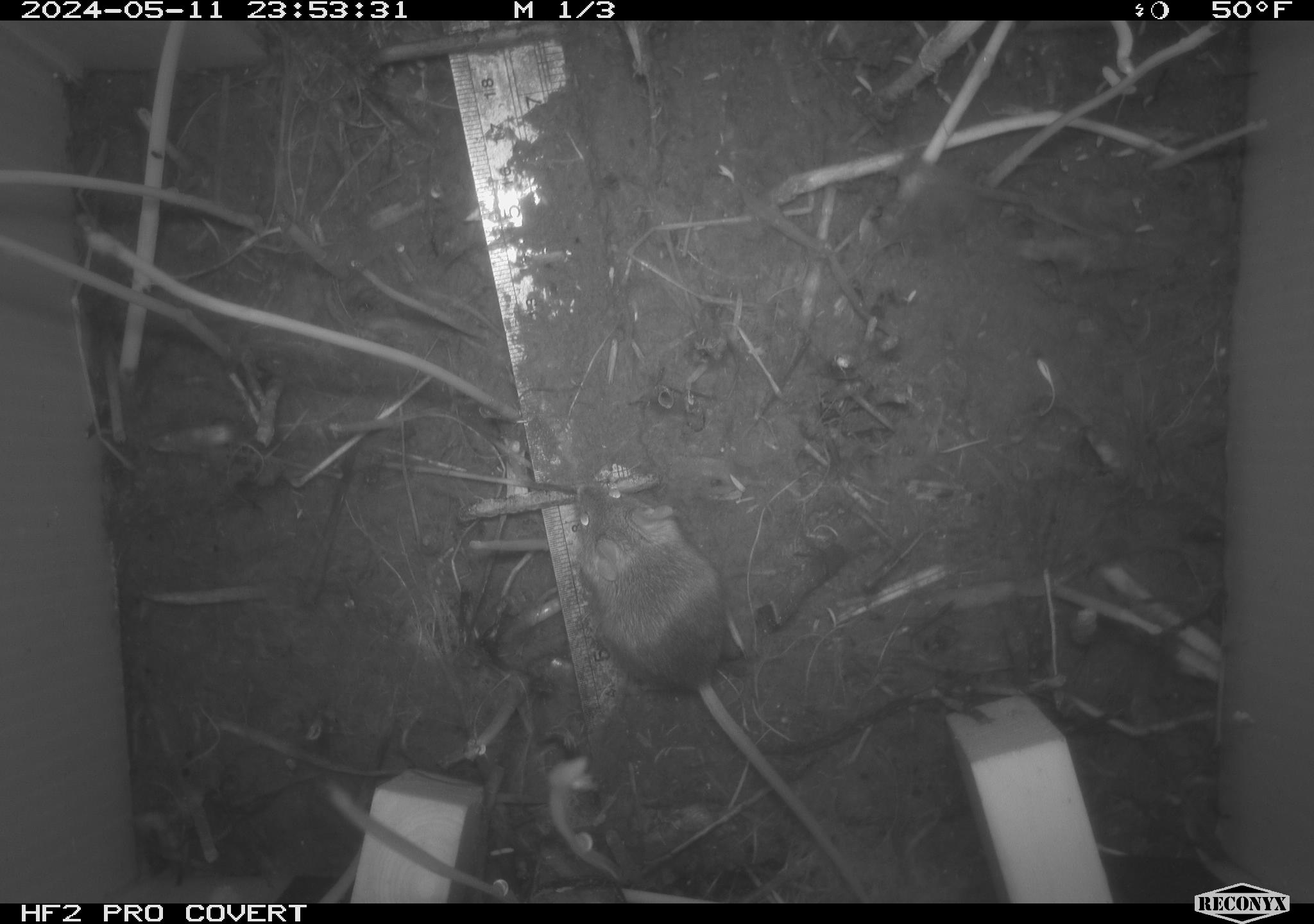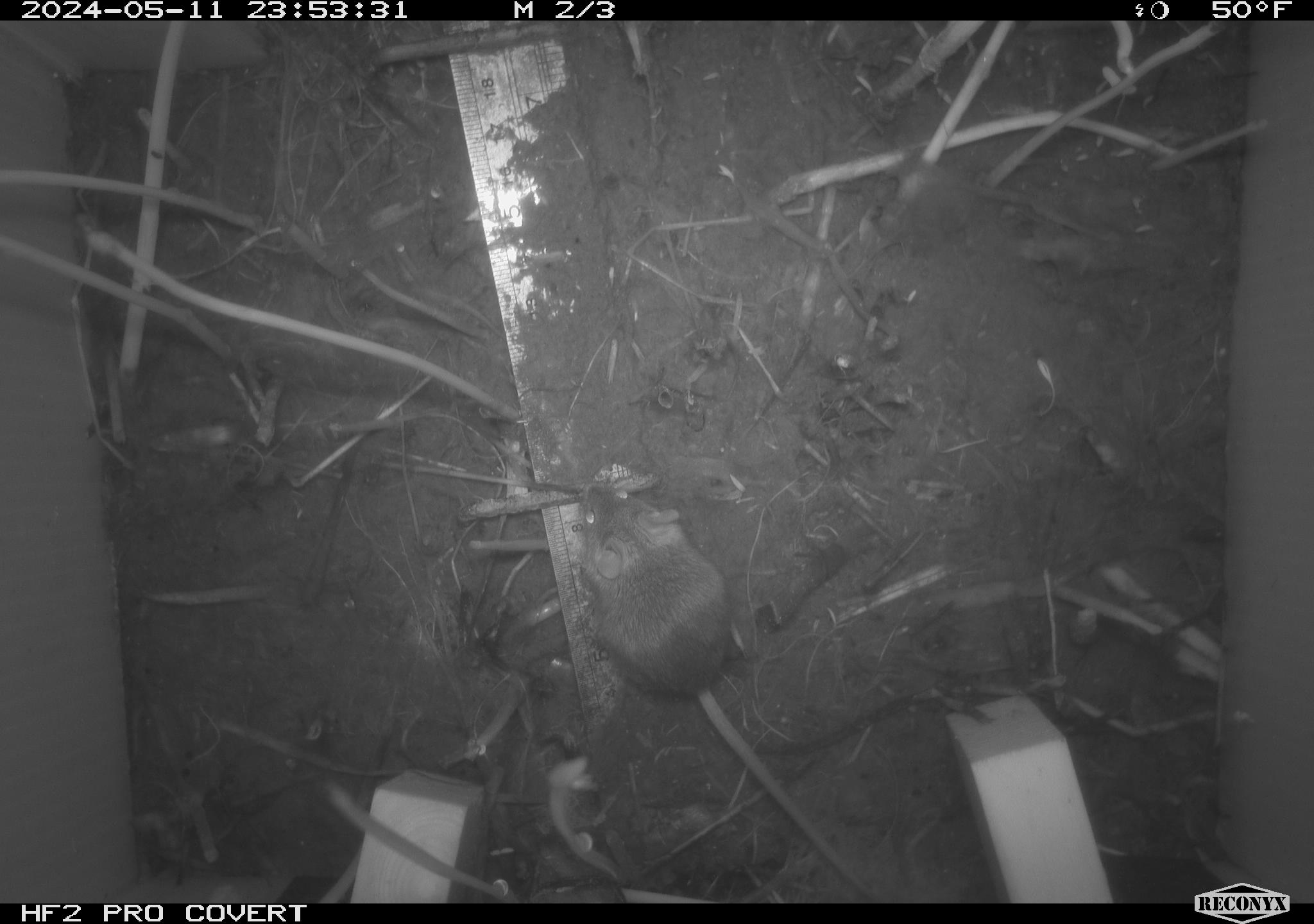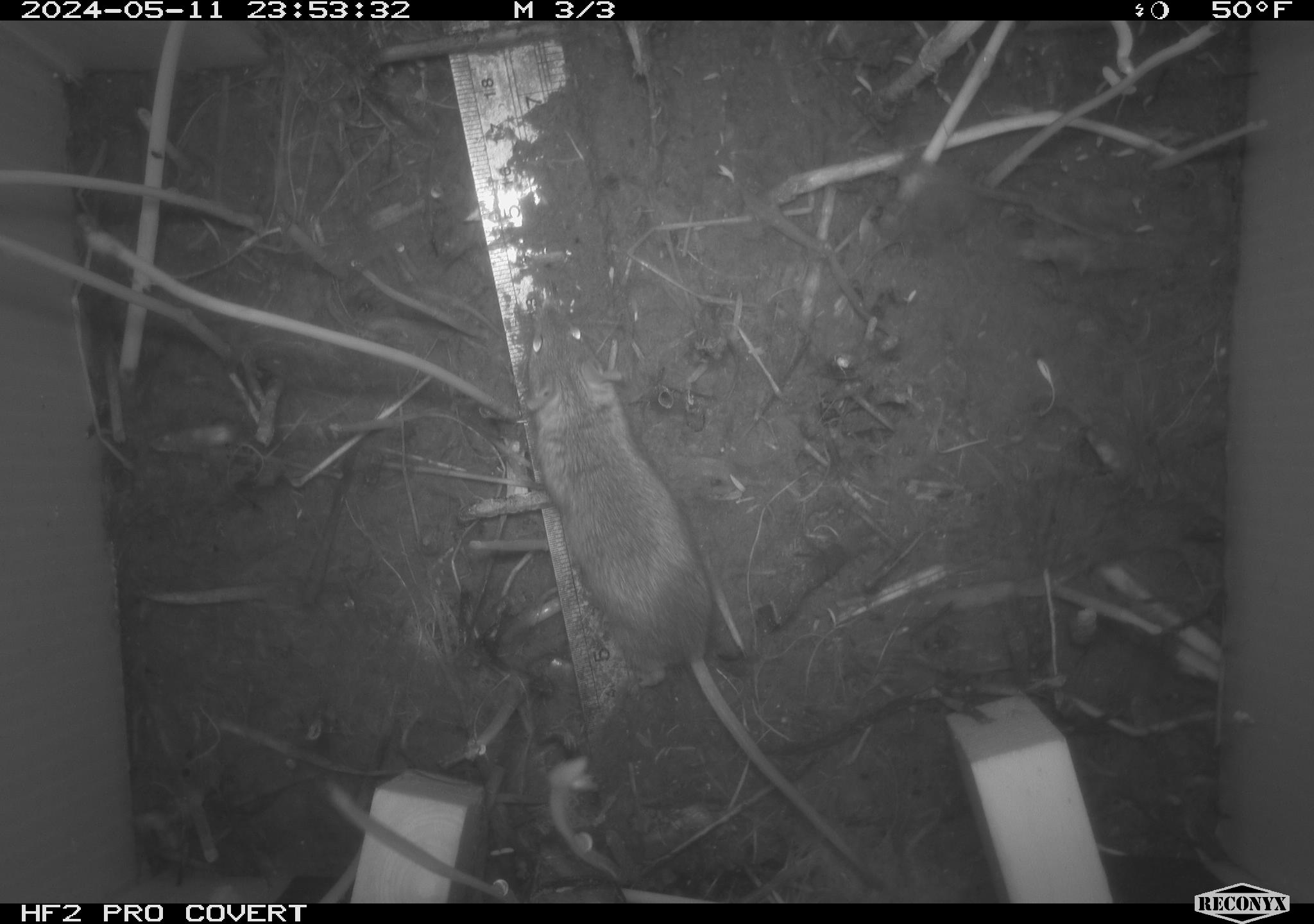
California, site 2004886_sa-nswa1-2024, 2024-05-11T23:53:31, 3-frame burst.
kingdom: Animalia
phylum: Chordata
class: Mammalia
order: Rodentia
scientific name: Rodentia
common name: mouse species